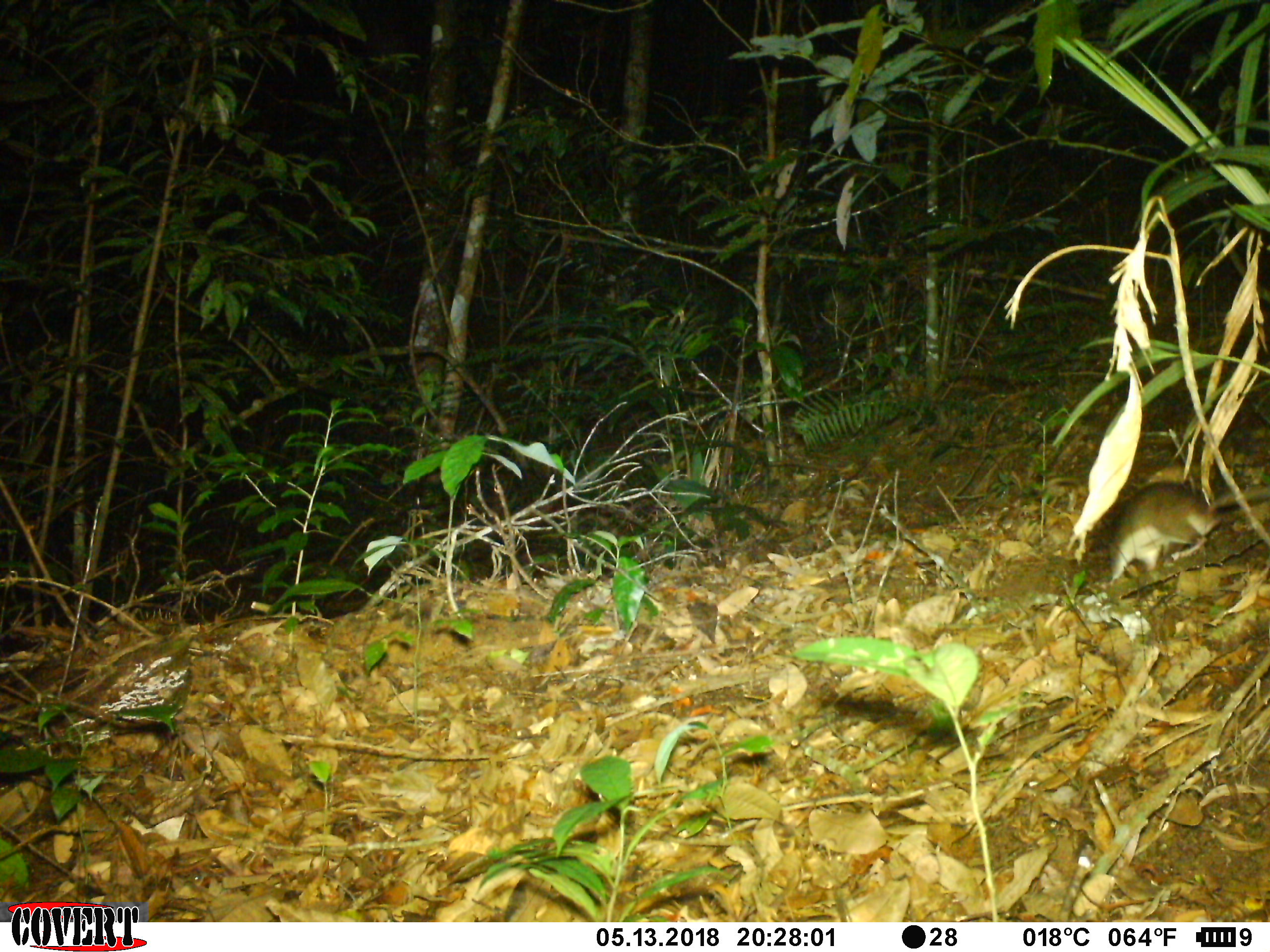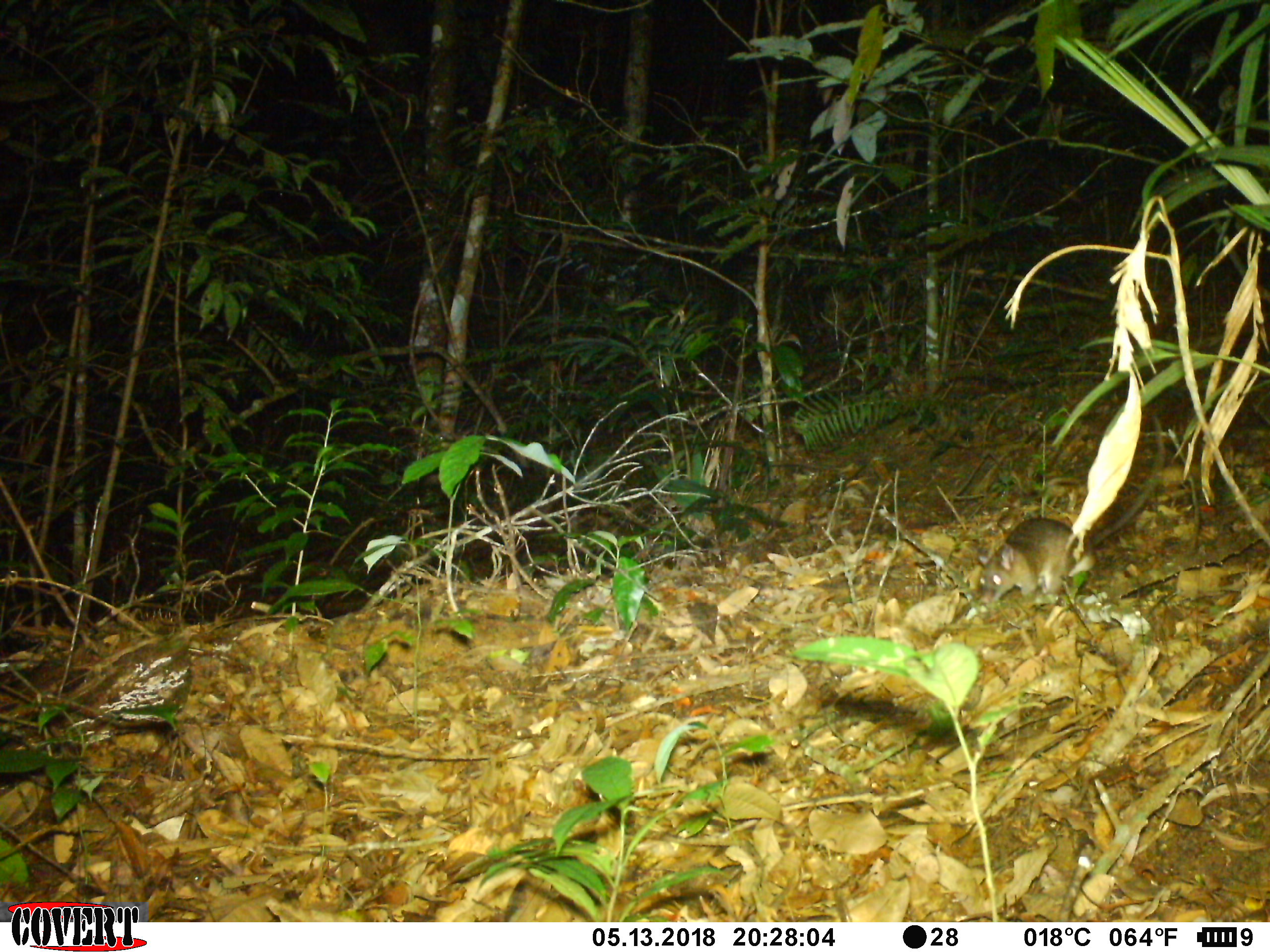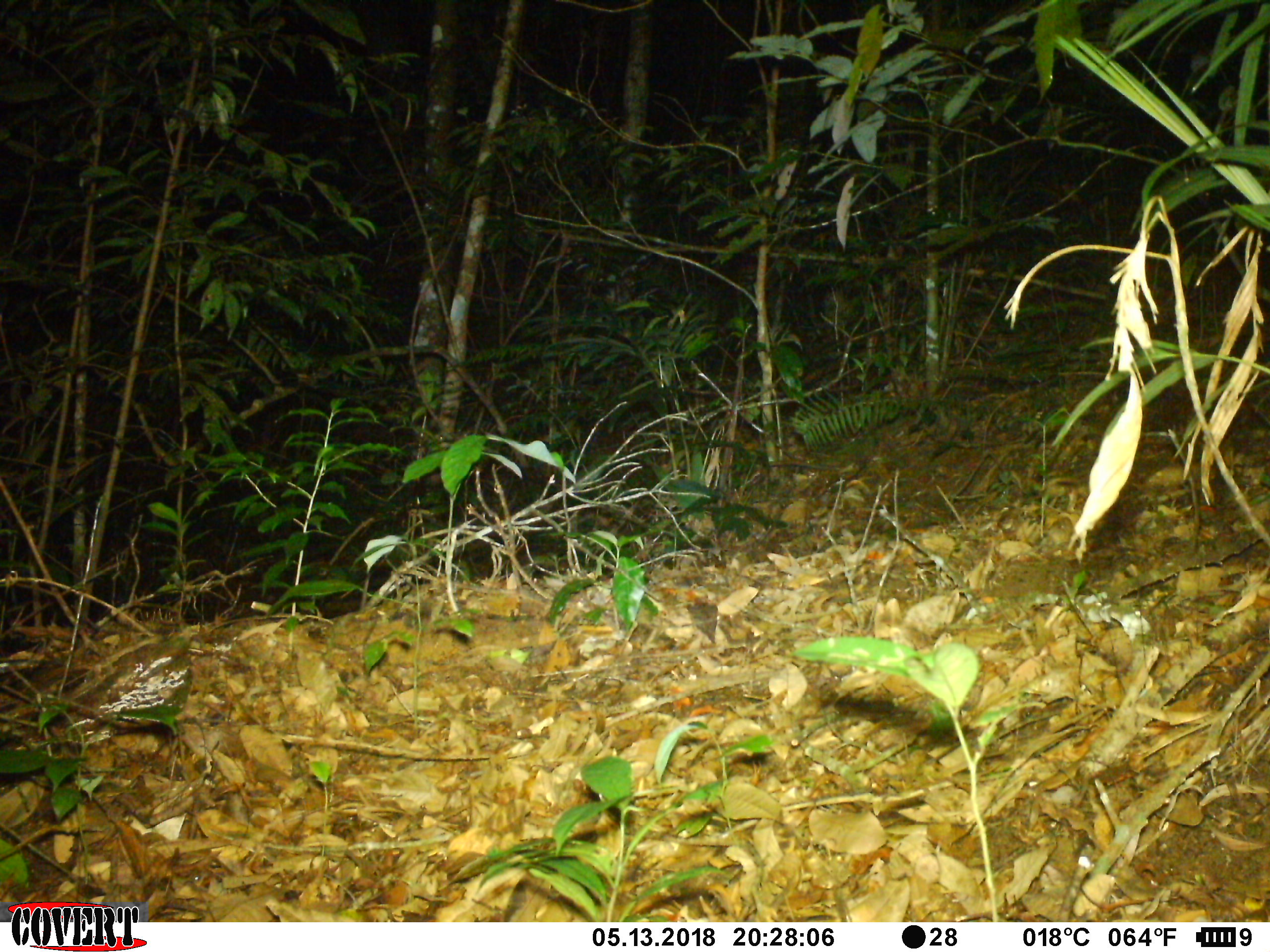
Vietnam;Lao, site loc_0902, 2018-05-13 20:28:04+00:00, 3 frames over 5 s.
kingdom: Animalia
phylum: Chordata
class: Mammalia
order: Rodentia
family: Muridae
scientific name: Muridae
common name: old-world mice and rats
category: unidentified murid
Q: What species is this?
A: Unidentified murid (old-world mice and rats) (Muridae).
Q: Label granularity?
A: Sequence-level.